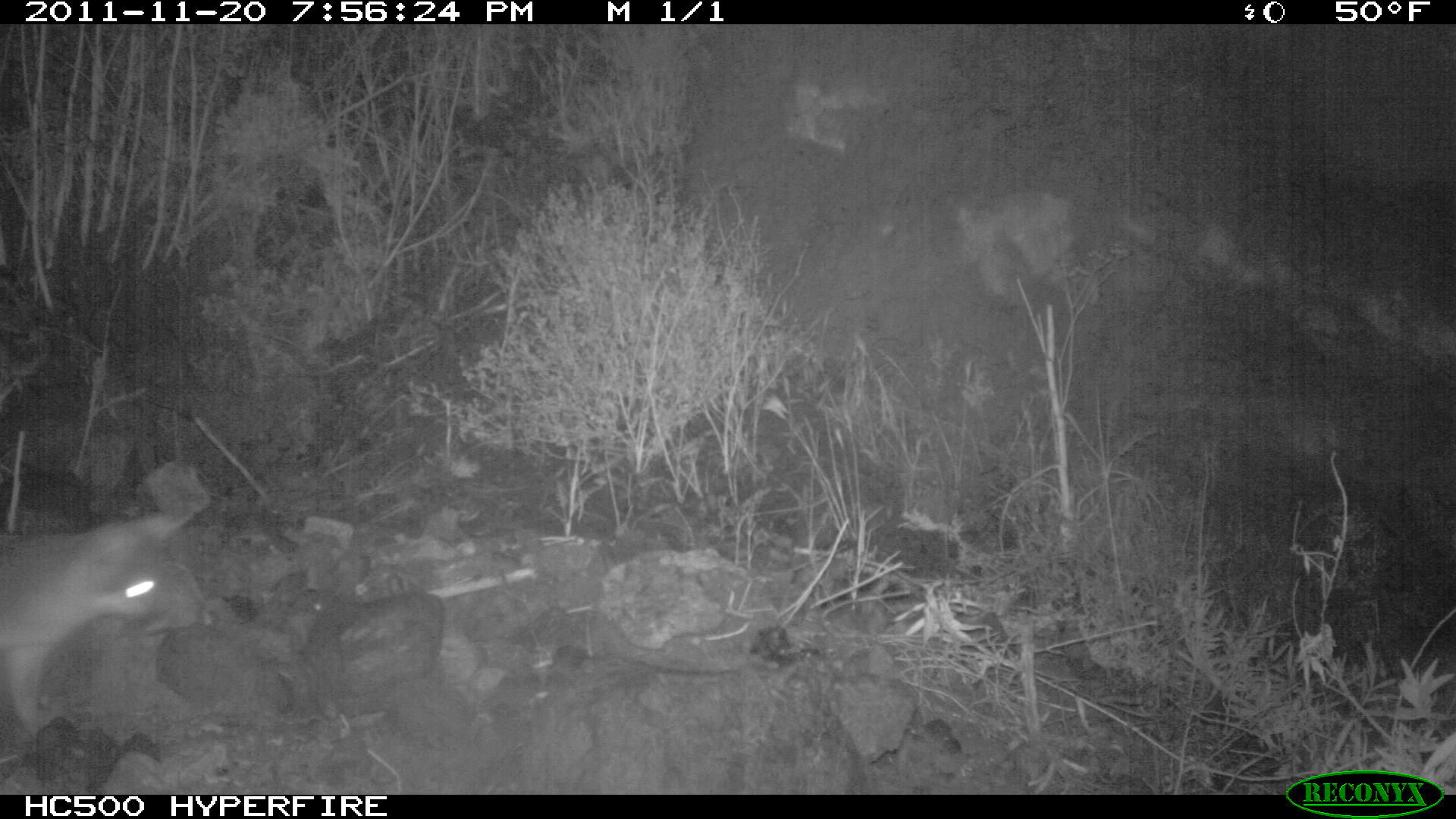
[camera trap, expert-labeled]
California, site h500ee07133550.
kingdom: Animalia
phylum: Chordata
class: Mammalia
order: Carnivora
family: Canidae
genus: Urocyon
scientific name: Urocyon littoralis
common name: island fox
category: fox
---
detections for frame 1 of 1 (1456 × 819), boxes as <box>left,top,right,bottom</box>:
fox: <box>0,506,200,731</box>